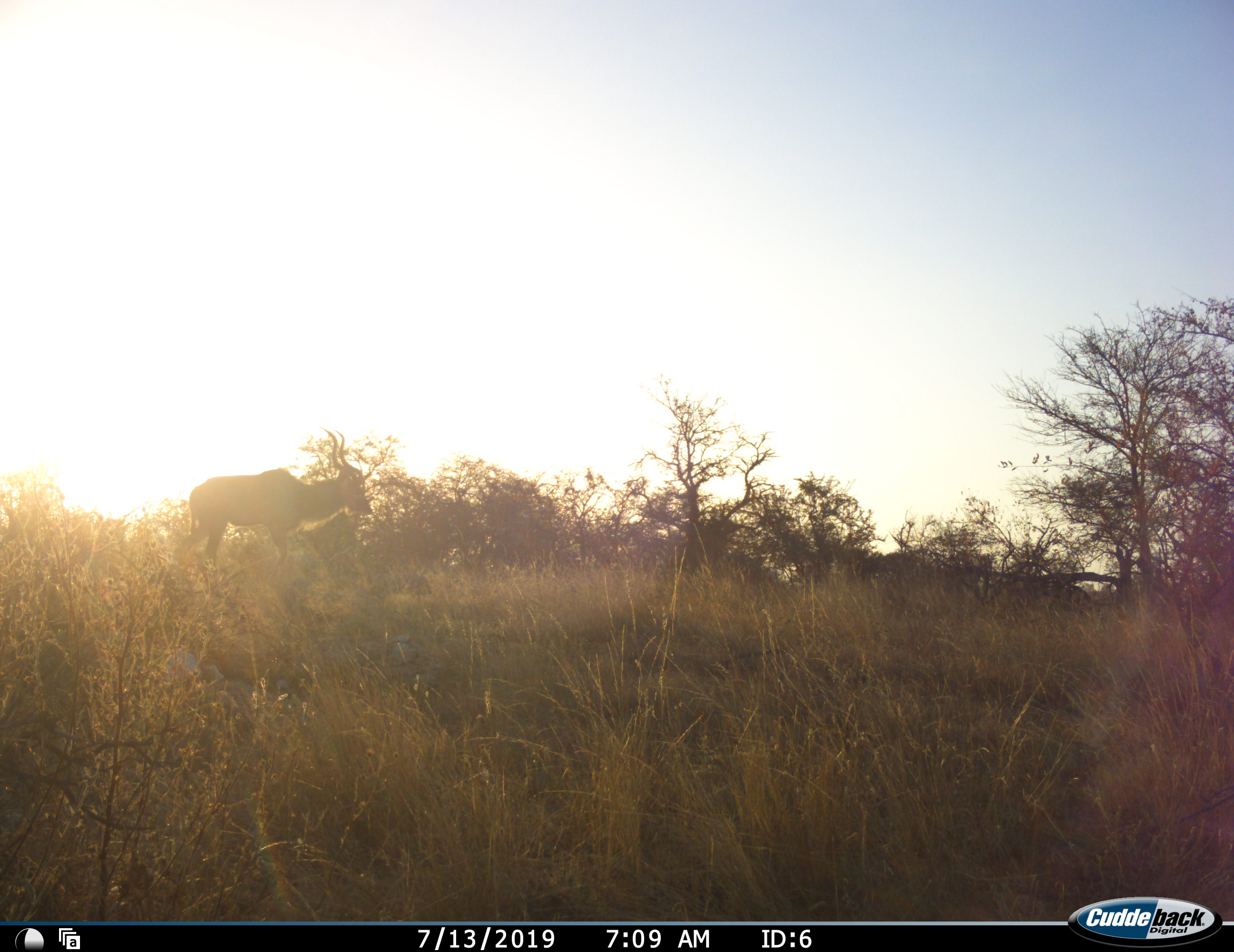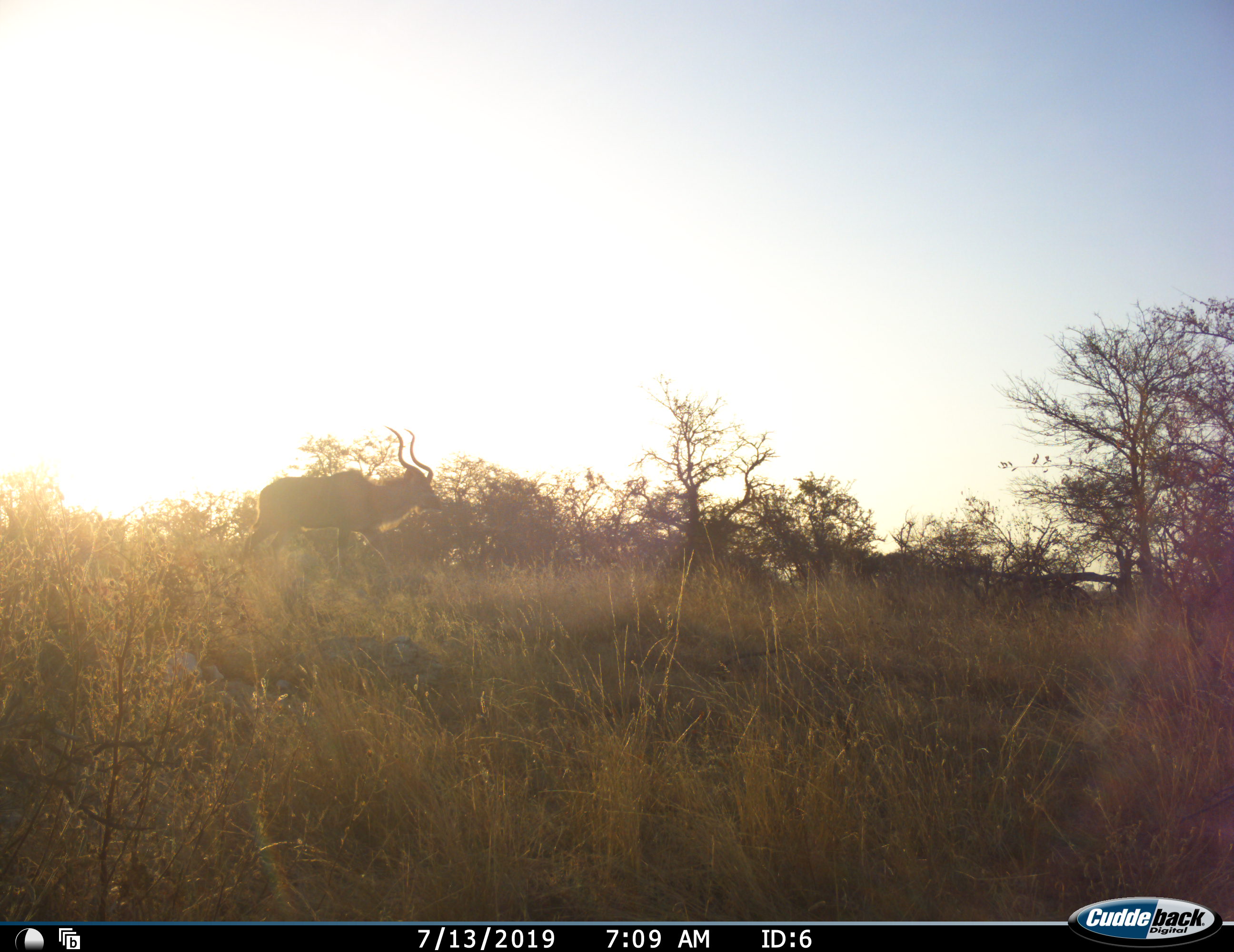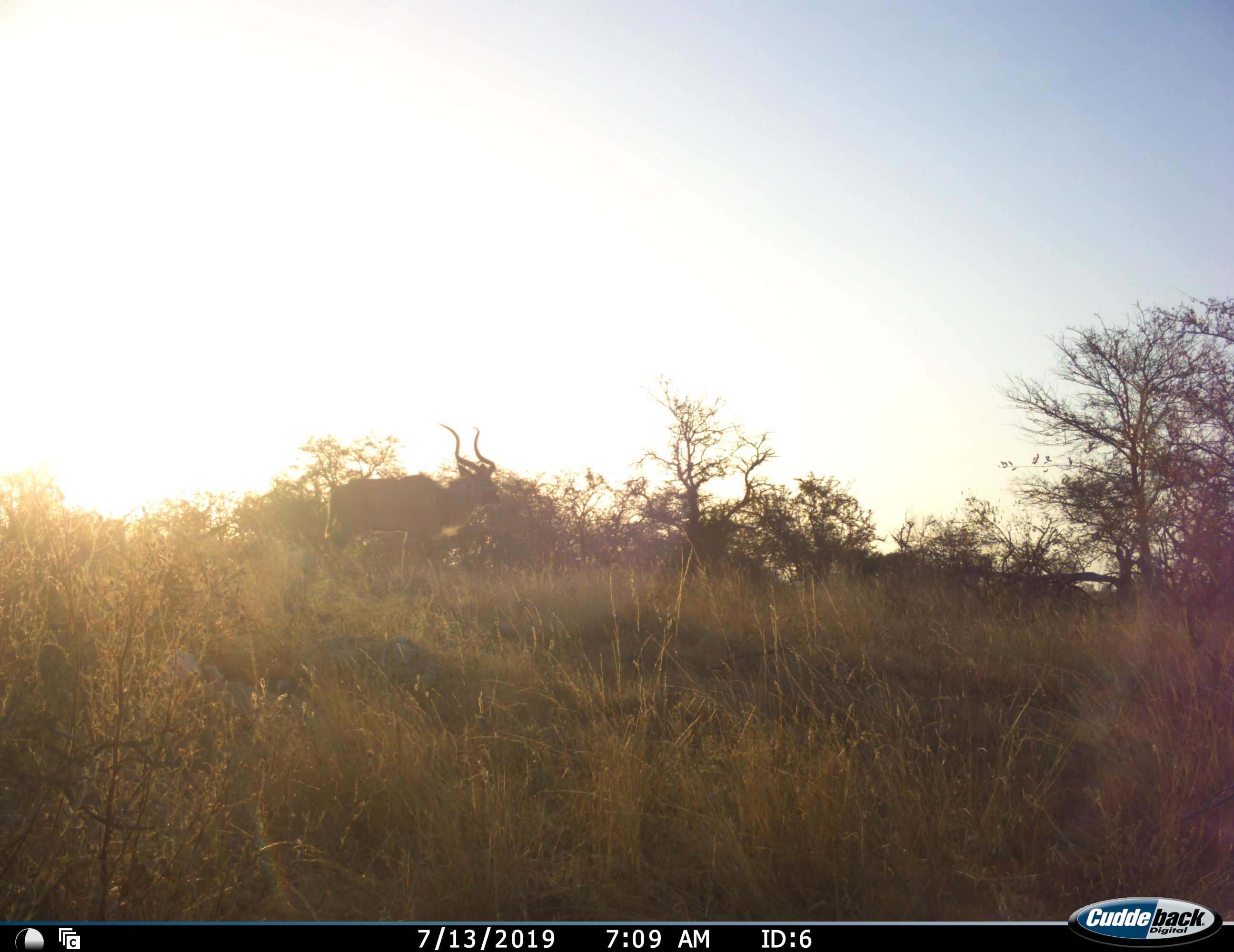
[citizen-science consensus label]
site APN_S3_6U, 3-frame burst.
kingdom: Animalia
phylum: Chordata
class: Mammalia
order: Artiodactyla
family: Bovidae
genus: Tragelaphus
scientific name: Tragelaphus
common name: kudu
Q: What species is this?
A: Kudu (Tragelaphus).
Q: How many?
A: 1.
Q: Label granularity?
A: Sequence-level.